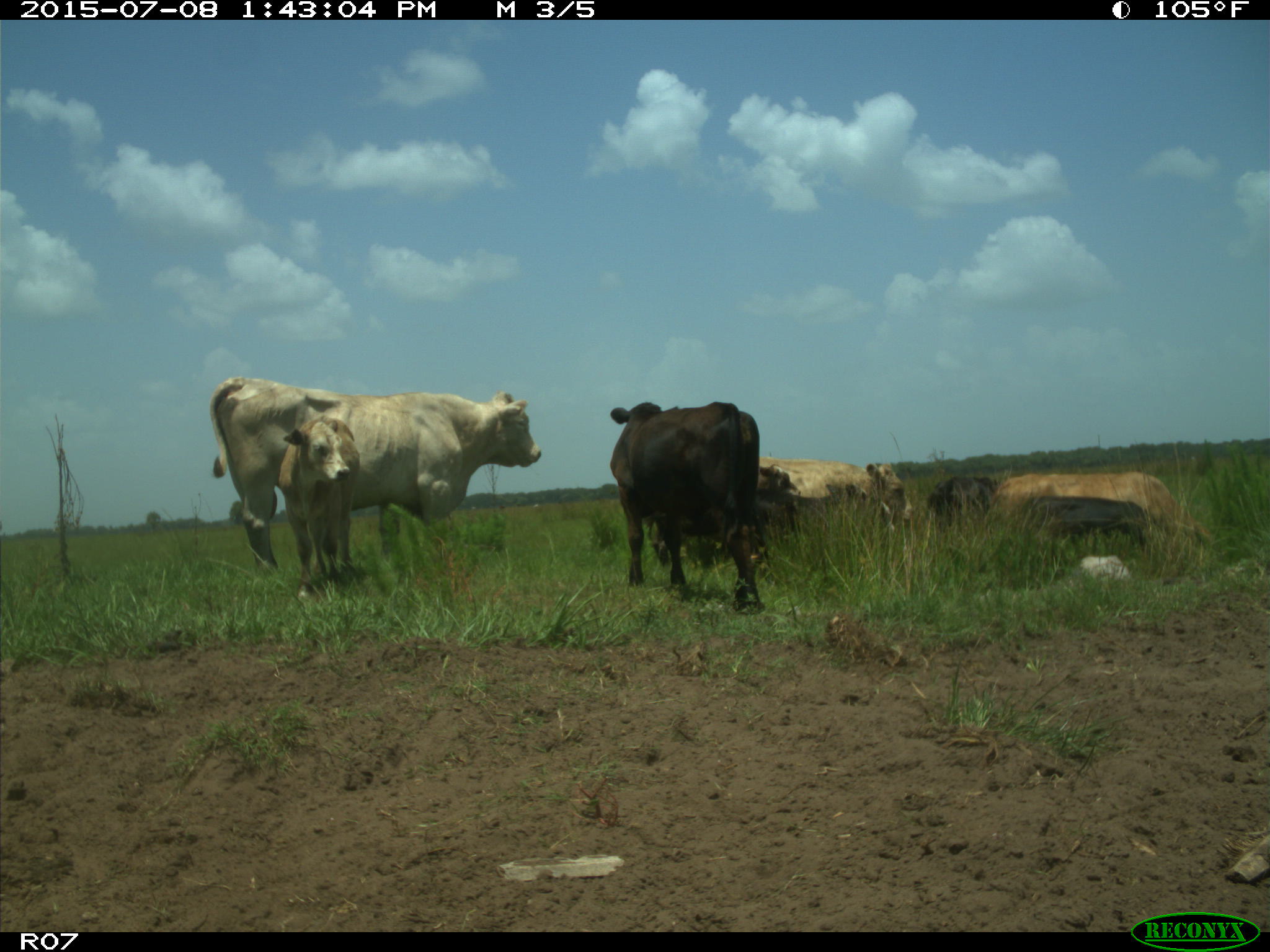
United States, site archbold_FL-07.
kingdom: Animalia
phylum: Chordata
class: Mammalia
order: Artiodactyla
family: Bovidae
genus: Bos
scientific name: Bos taurus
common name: domestic cow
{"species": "Bos taurus (domestic cow)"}